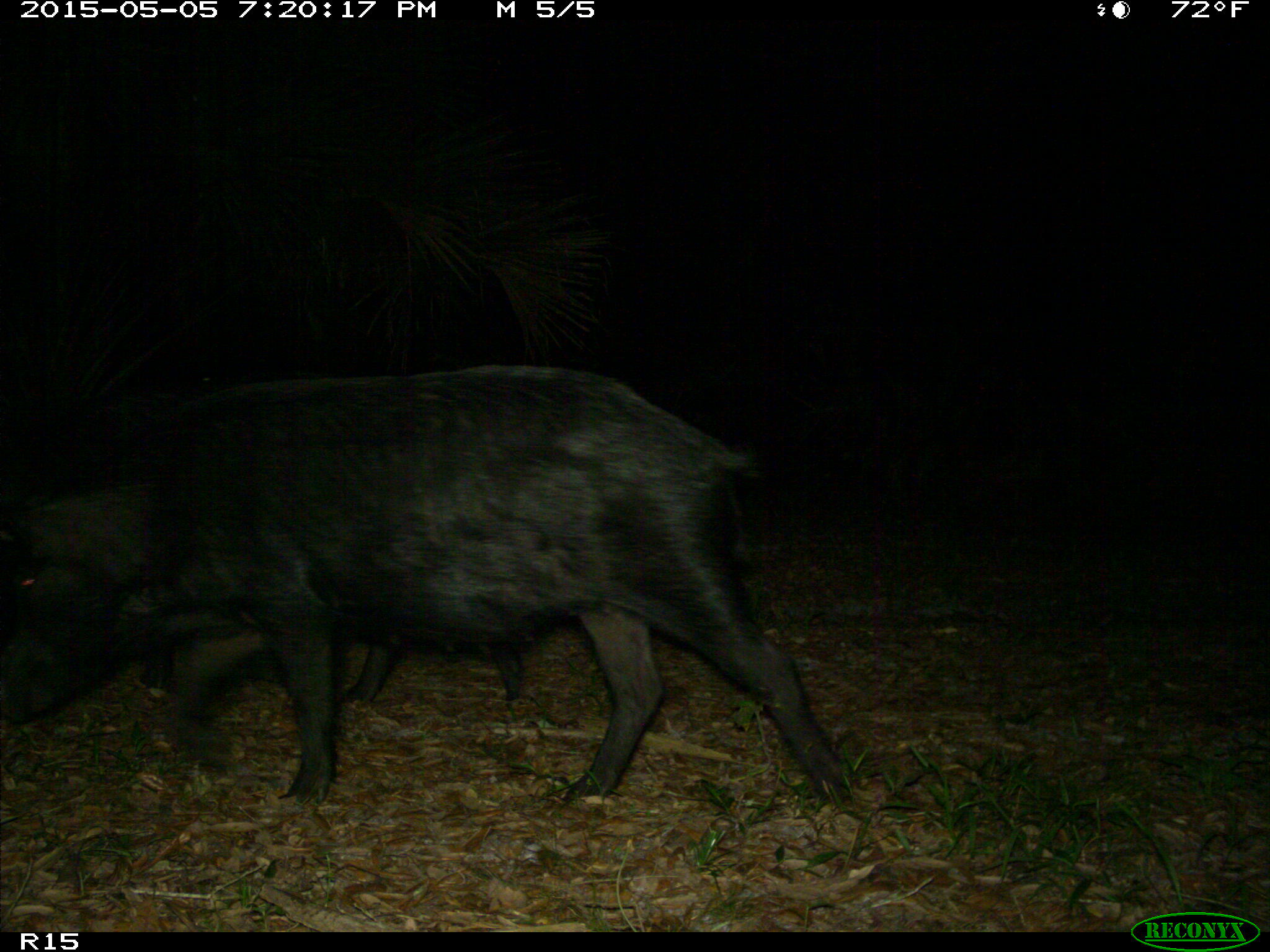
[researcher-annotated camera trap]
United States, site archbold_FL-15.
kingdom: Animalia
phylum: Chordata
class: Mammalia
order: Artiodactyla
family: Suidae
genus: Sus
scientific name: Sus scrofa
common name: wild boar